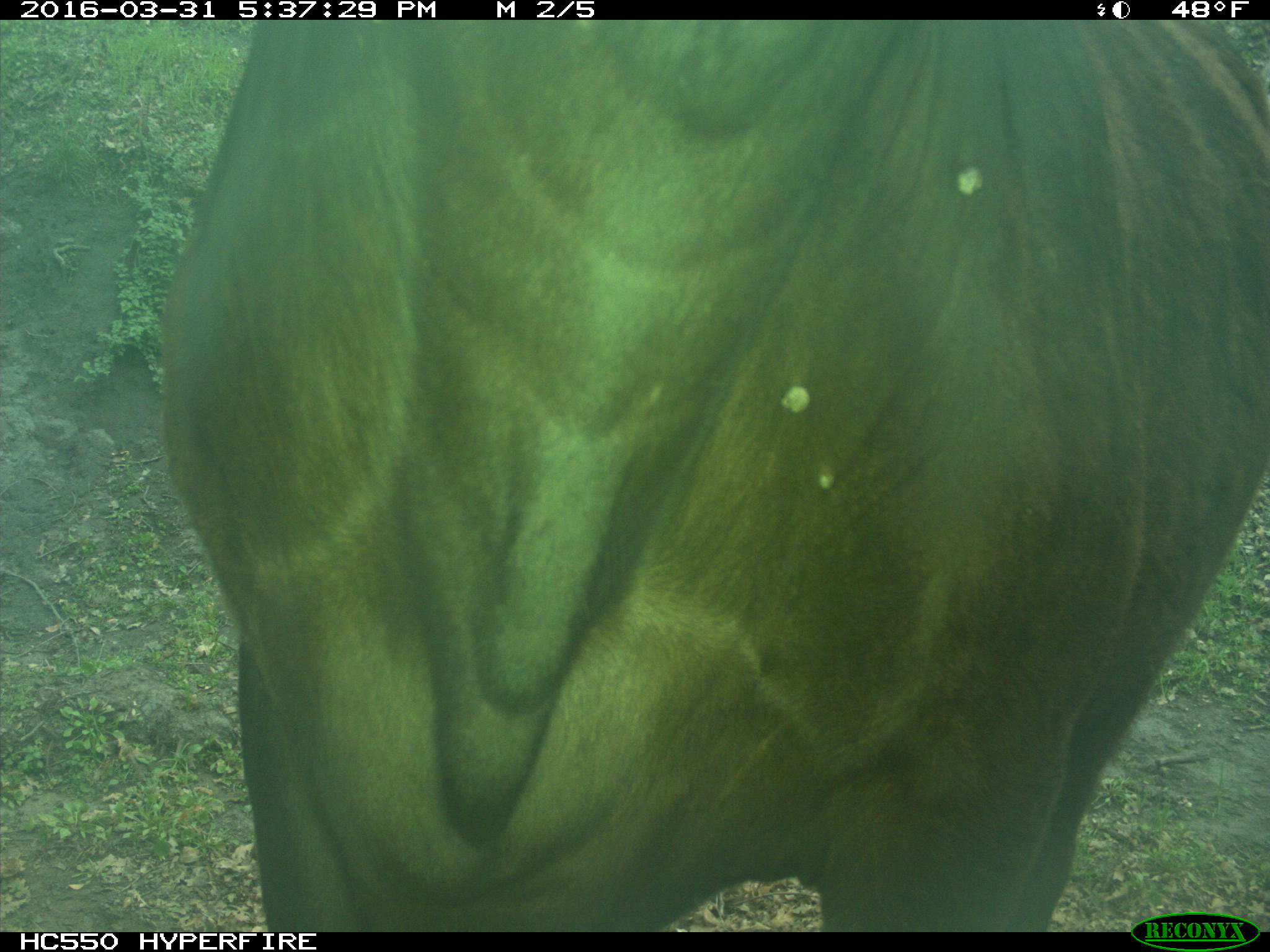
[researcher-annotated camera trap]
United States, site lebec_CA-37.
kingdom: Animalia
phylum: Chordata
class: Mammalia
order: Artiodactyla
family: Bovidae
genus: Bos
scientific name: Bos taurus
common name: domestic cow